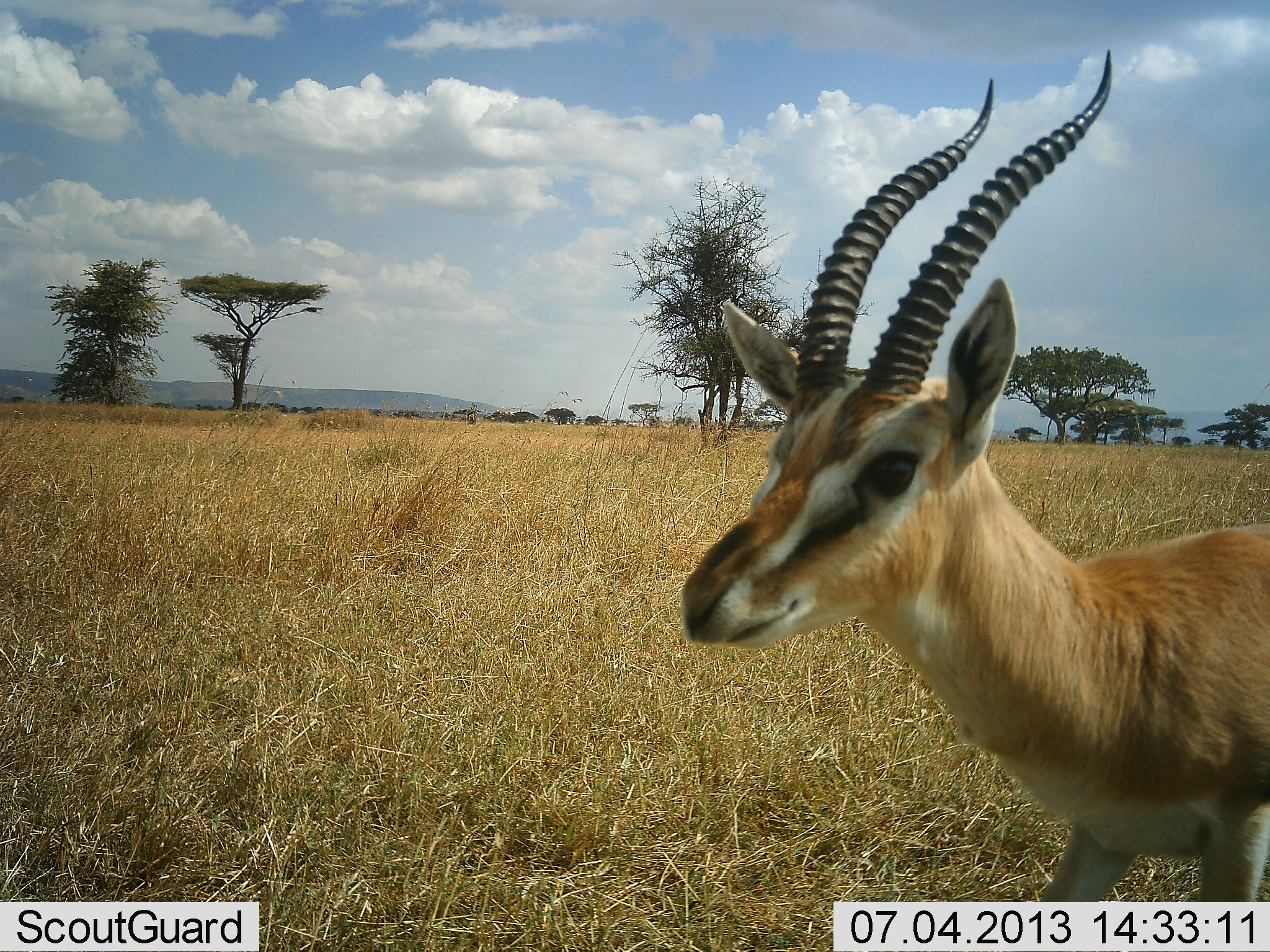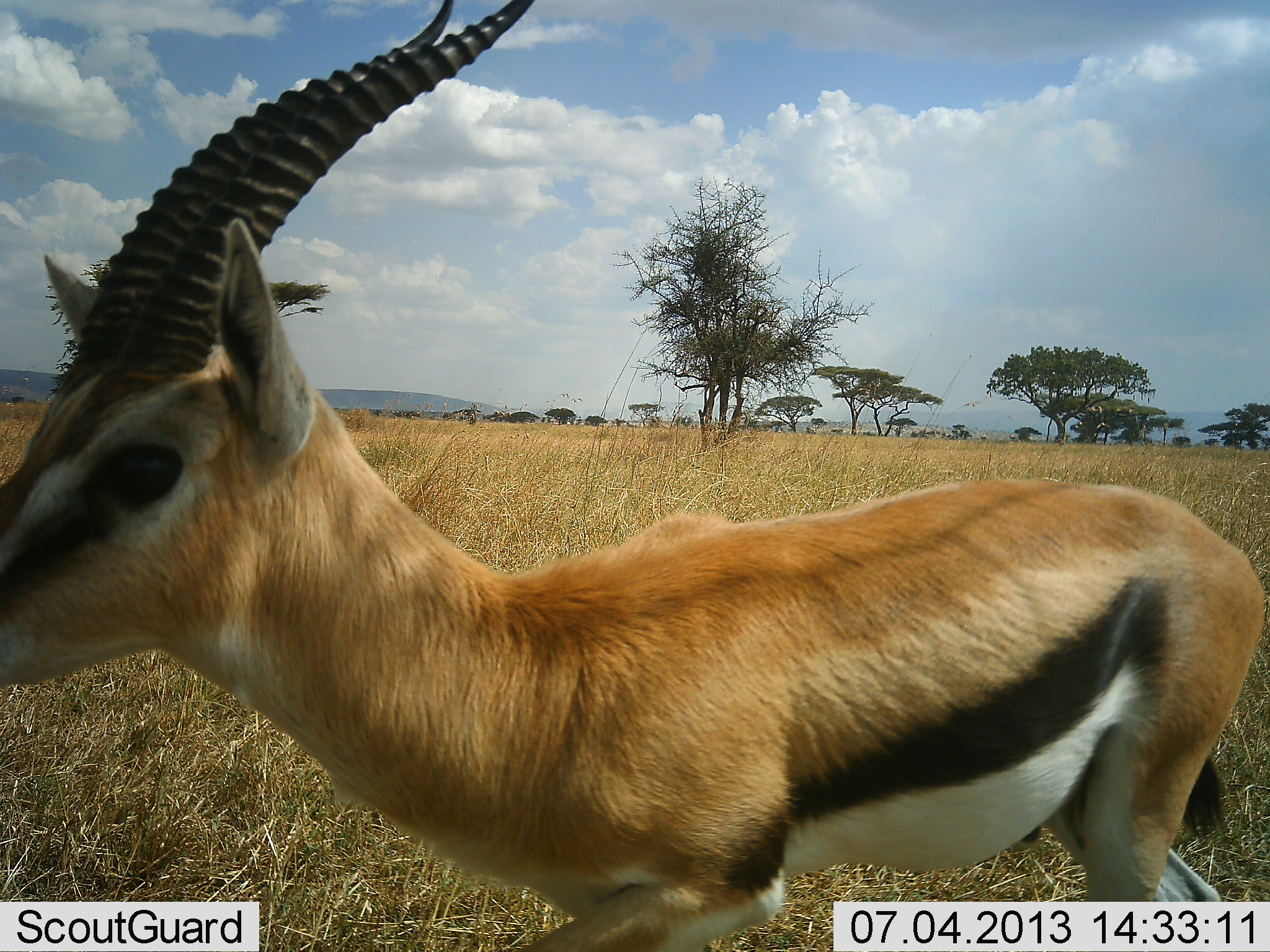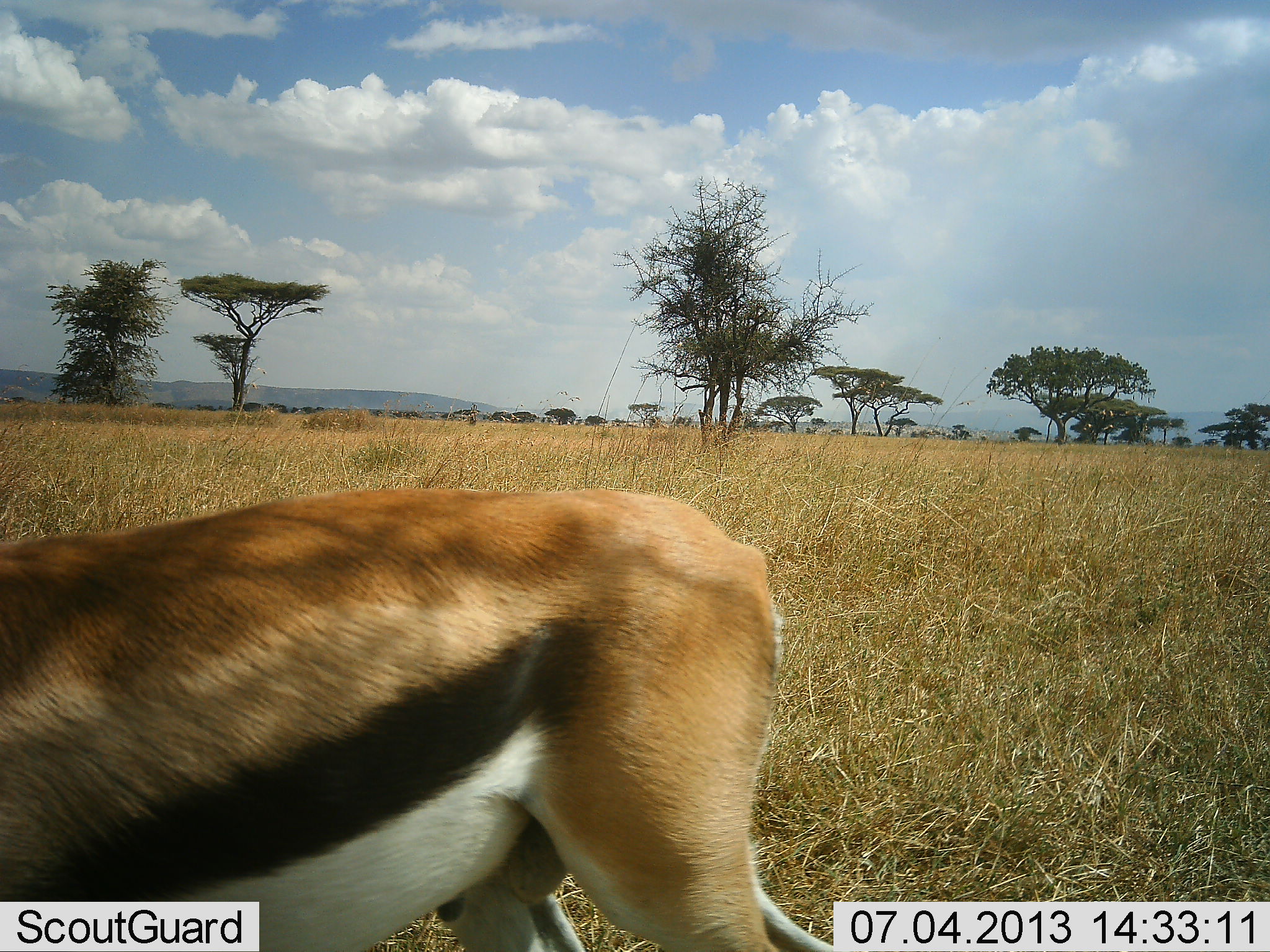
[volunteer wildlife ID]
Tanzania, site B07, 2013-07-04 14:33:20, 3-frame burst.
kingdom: Animalia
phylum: Chordata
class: Mammalia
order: Artiodactyla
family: Bovidae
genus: Eudorcas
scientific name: Eudorcas thomsonii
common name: thomson's gazelle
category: gazellethomsons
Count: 1.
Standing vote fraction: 10%.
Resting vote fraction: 0%.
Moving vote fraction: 90%.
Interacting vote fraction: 0%.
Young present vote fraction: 0%.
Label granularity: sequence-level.